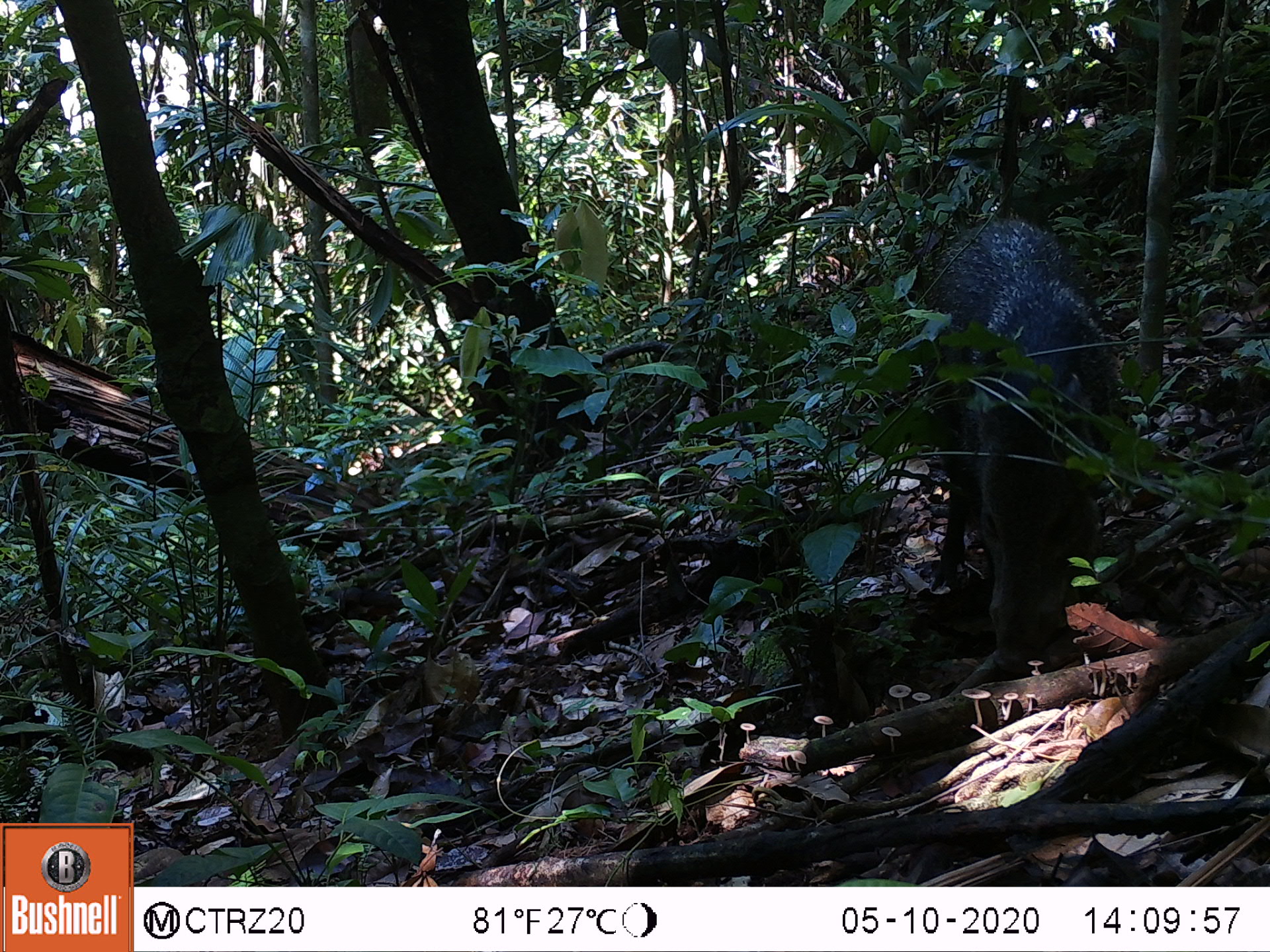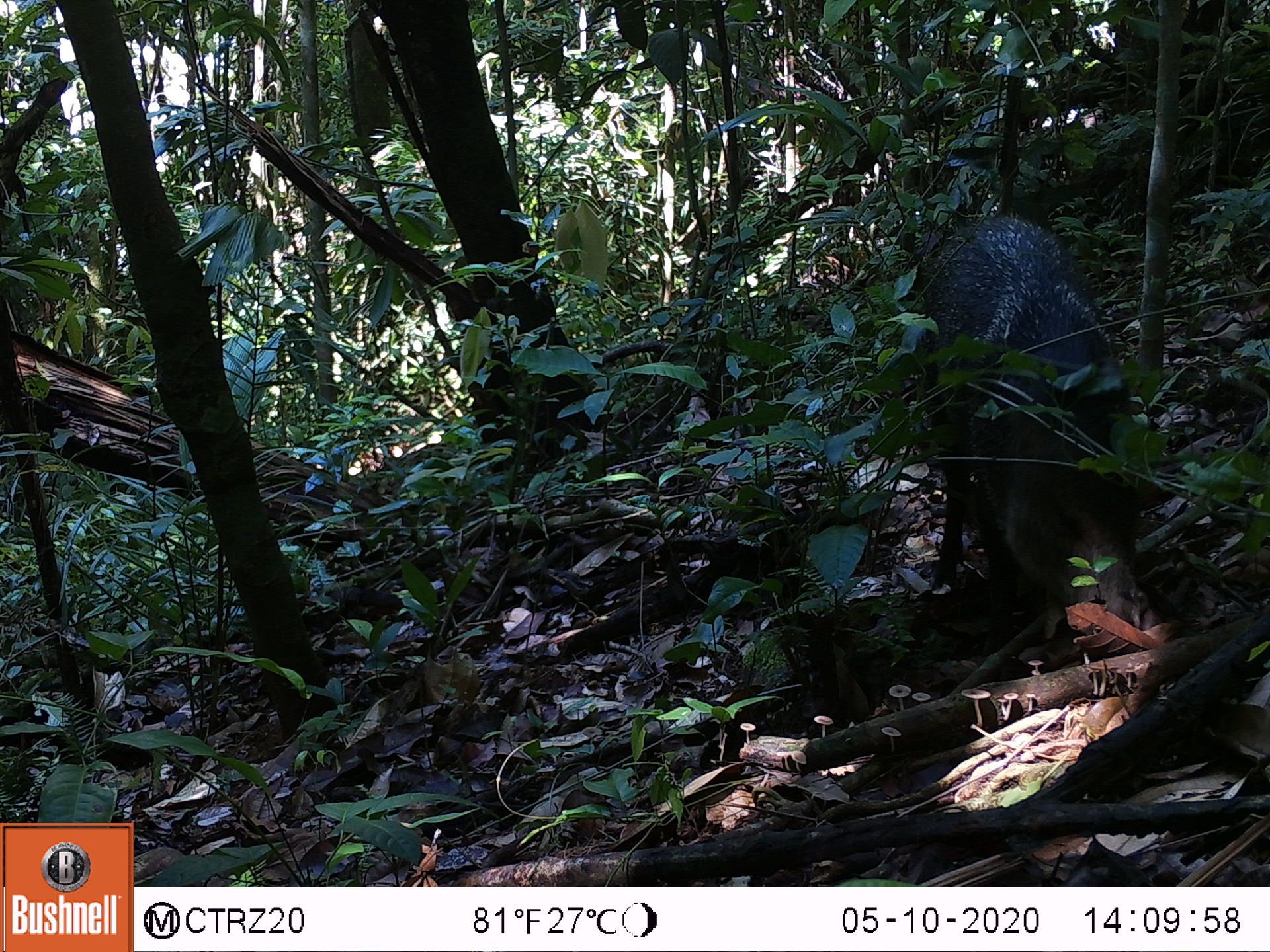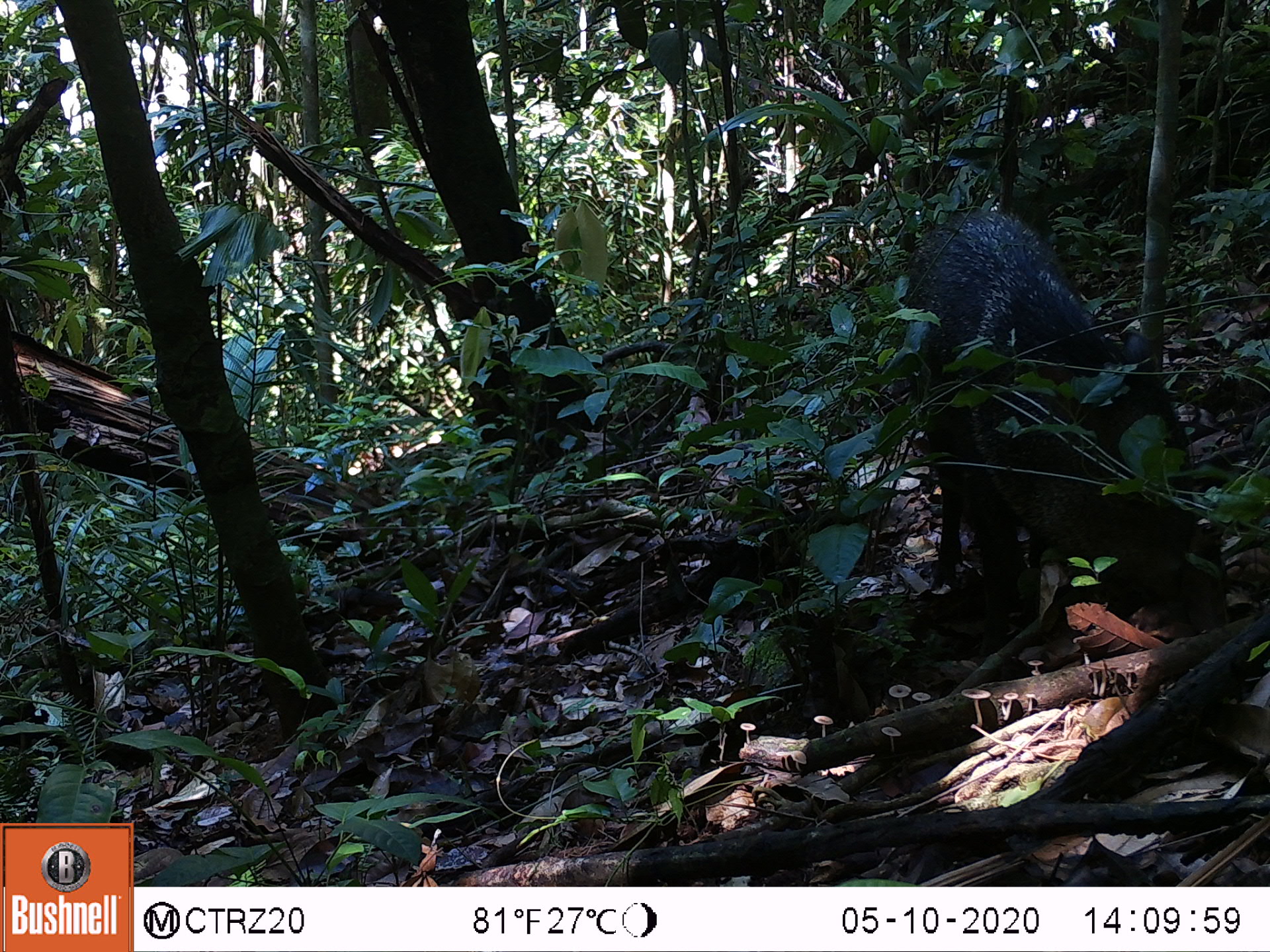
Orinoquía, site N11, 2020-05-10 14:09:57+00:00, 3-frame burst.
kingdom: Animalia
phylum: Chordata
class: Mammalia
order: Artiodactyla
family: Tayassuidae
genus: Pecari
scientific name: Pecari tajacu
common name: collared peccary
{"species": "collared peccary (Pecari tajacu)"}